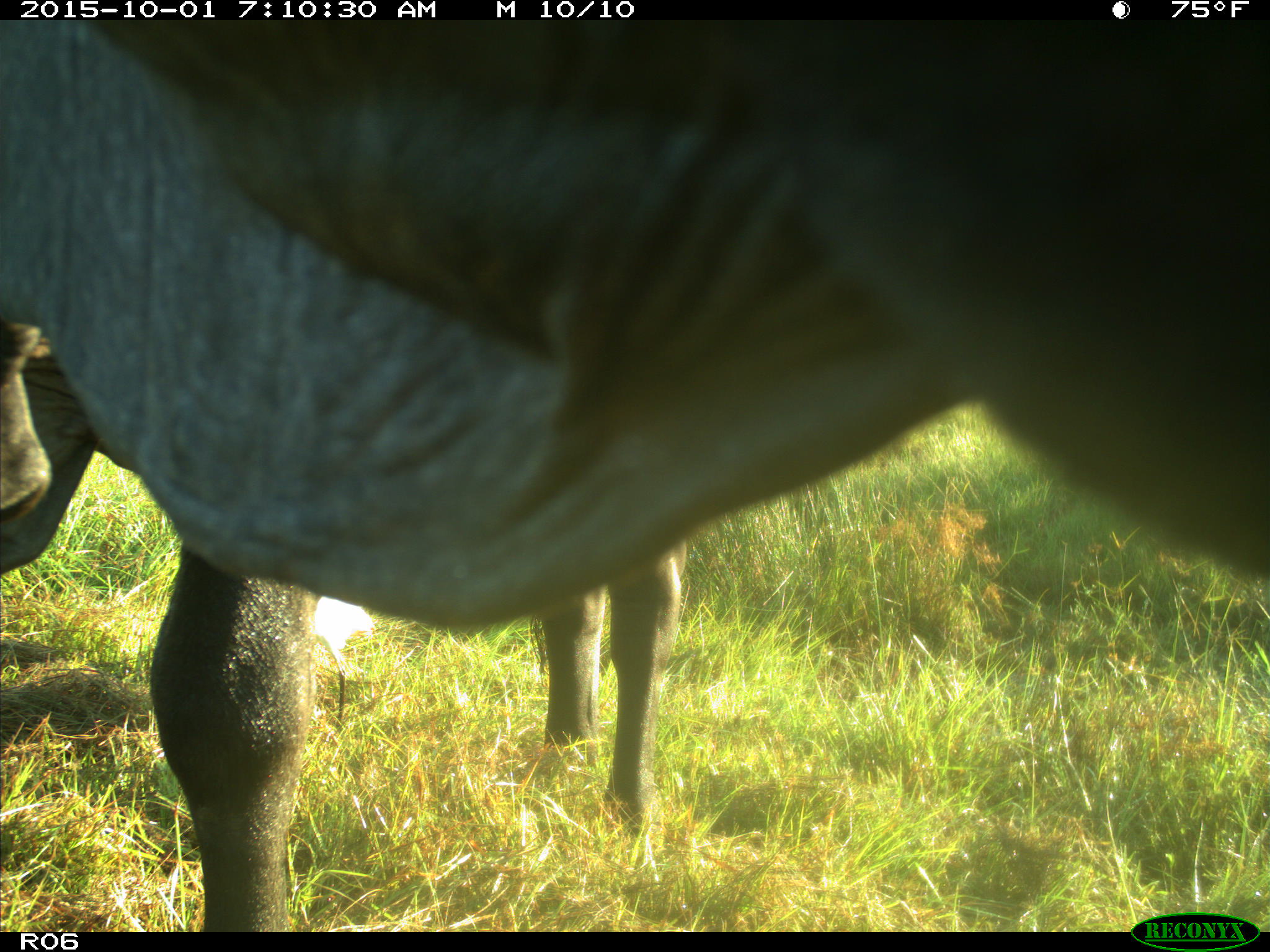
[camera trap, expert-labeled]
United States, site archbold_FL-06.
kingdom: Animalia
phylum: Chordata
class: Mammalia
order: Artiodactyla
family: Bovidae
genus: Bos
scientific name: Bos taurus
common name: domestic cow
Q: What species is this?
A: Bos taurus (domestic cow).